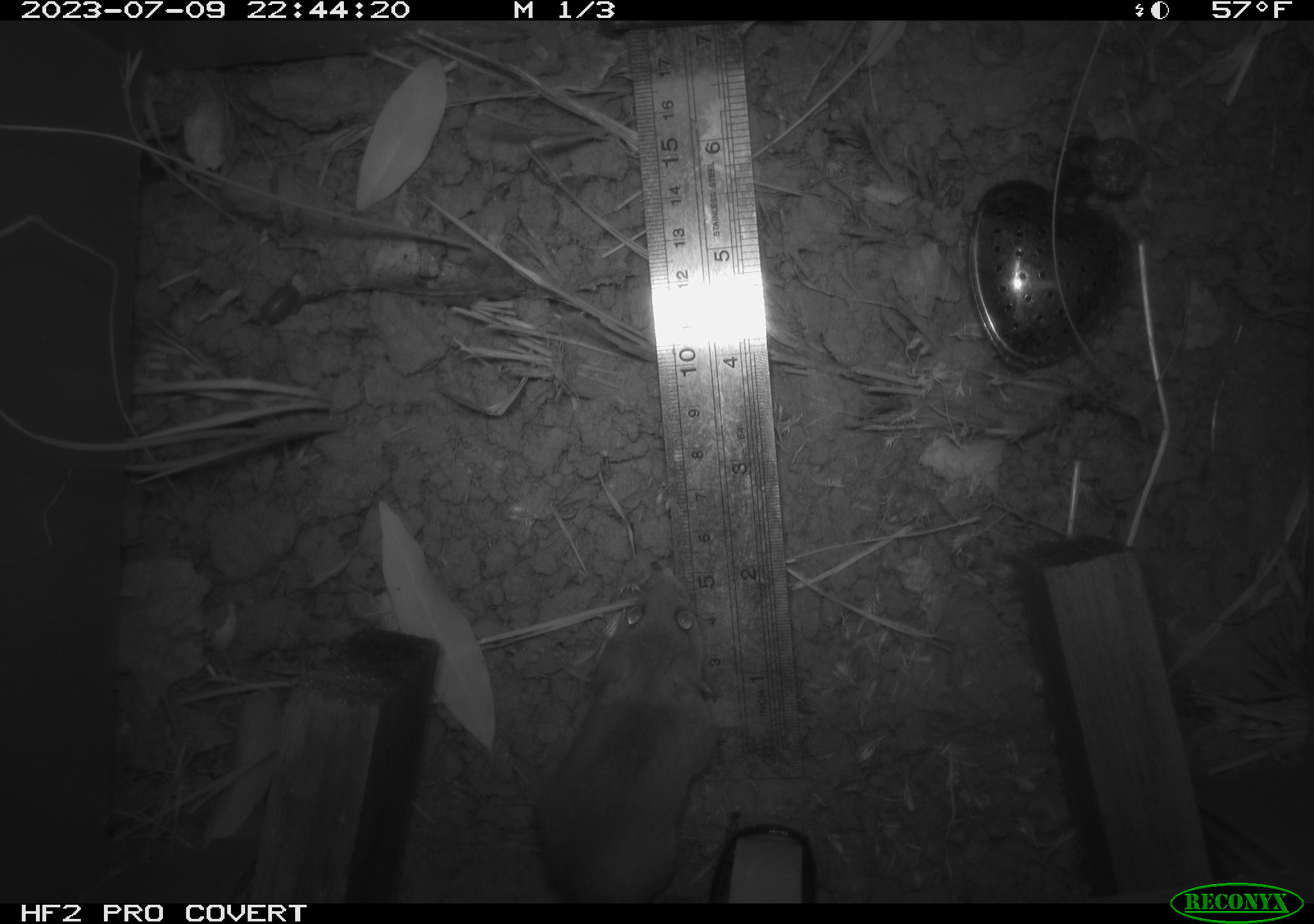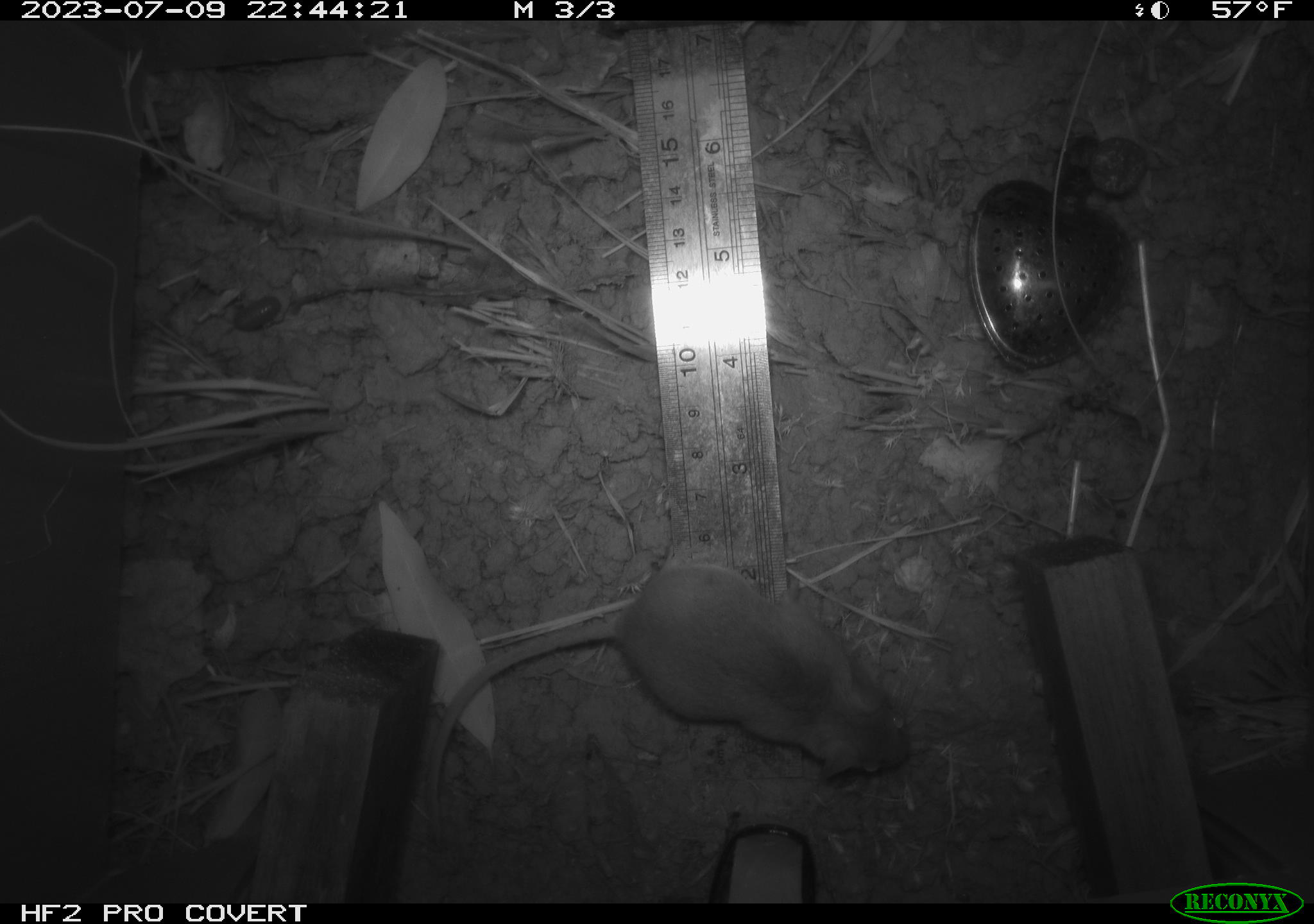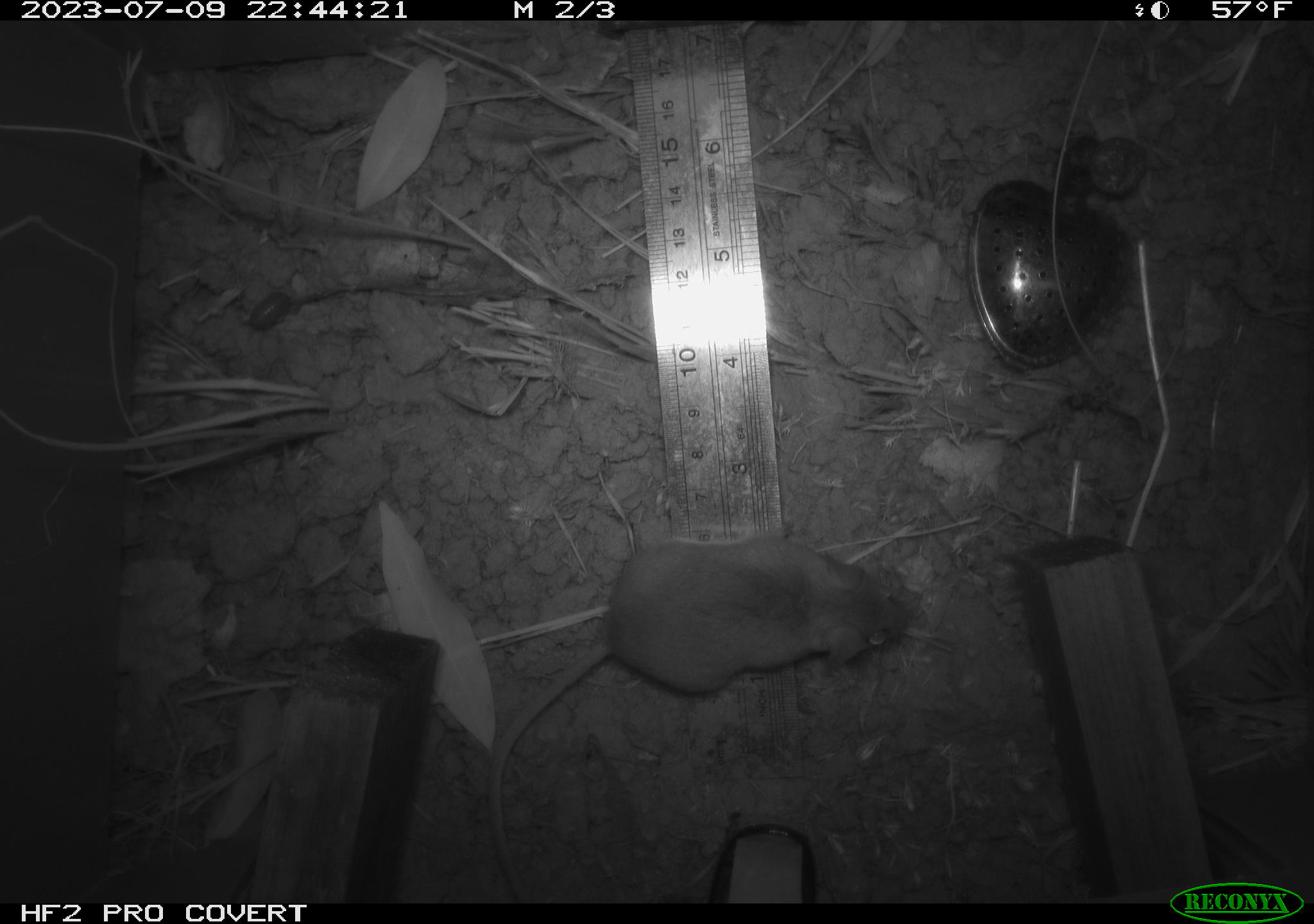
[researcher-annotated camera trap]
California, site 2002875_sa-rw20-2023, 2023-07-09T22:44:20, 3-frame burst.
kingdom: Animalia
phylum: Chordata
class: Mammalia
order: Rodentia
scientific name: Rodentia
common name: mouse species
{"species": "mouse species (Rodentia)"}